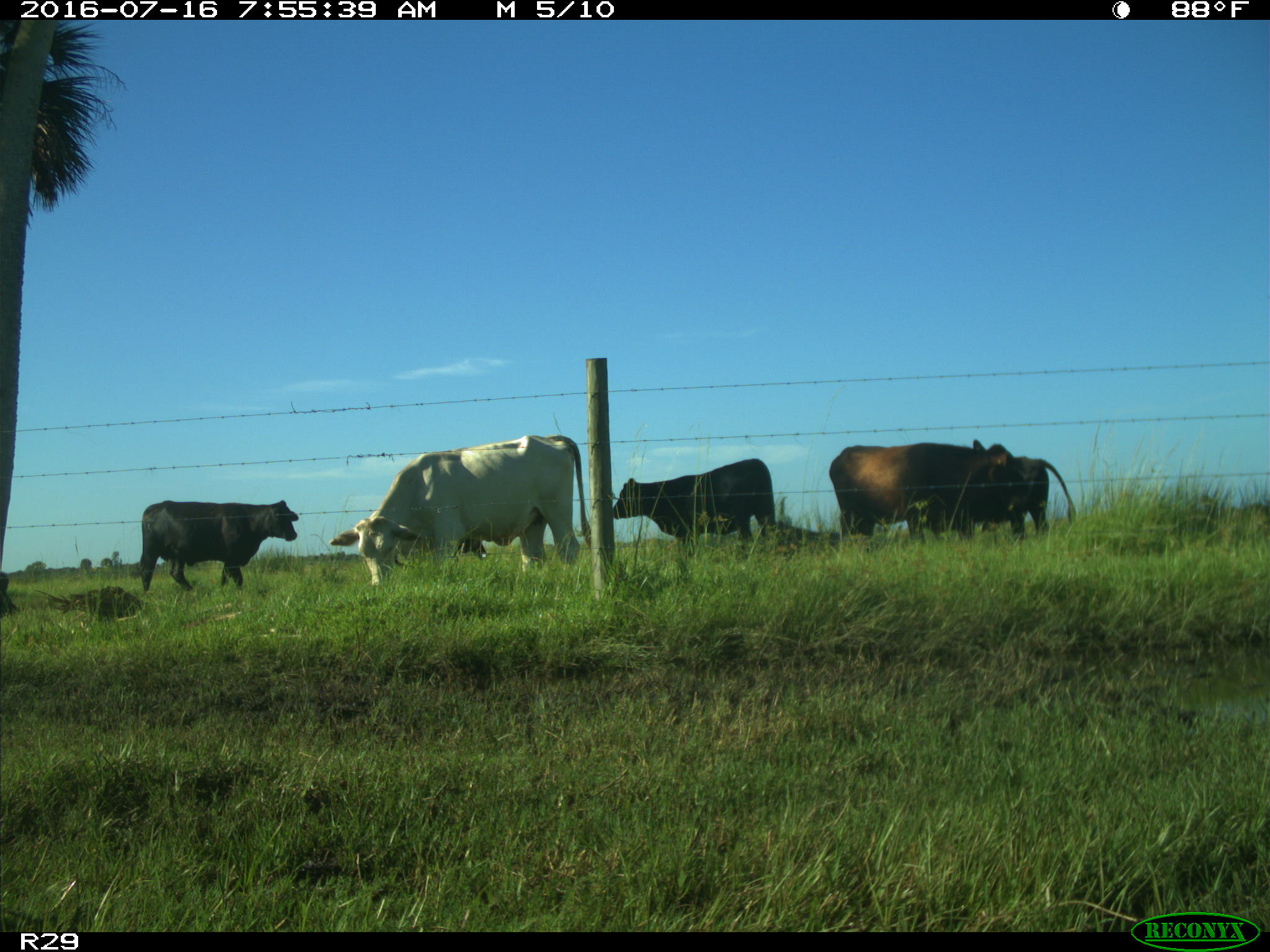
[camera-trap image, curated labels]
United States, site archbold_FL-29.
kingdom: Animalia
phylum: Chordata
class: Mammalia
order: Artiodactyla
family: Bovidae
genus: Bos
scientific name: Bos taurus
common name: domestic cow